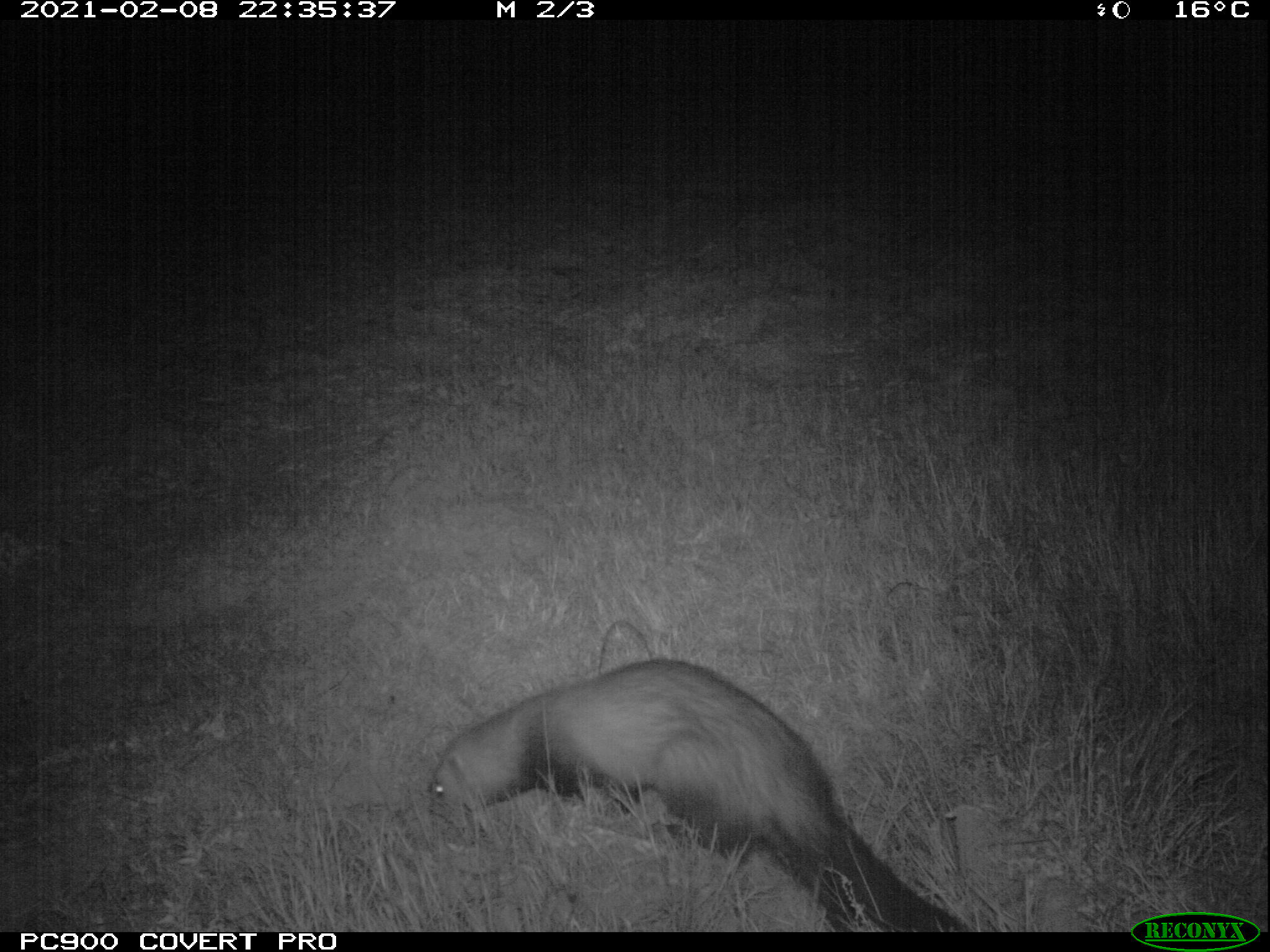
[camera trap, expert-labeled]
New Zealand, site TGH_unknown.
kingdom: Animalia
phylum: Chordata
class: Mammalia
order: Carnivora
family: Mustelidae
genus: Mustela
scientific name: Mustela furo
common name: ferret